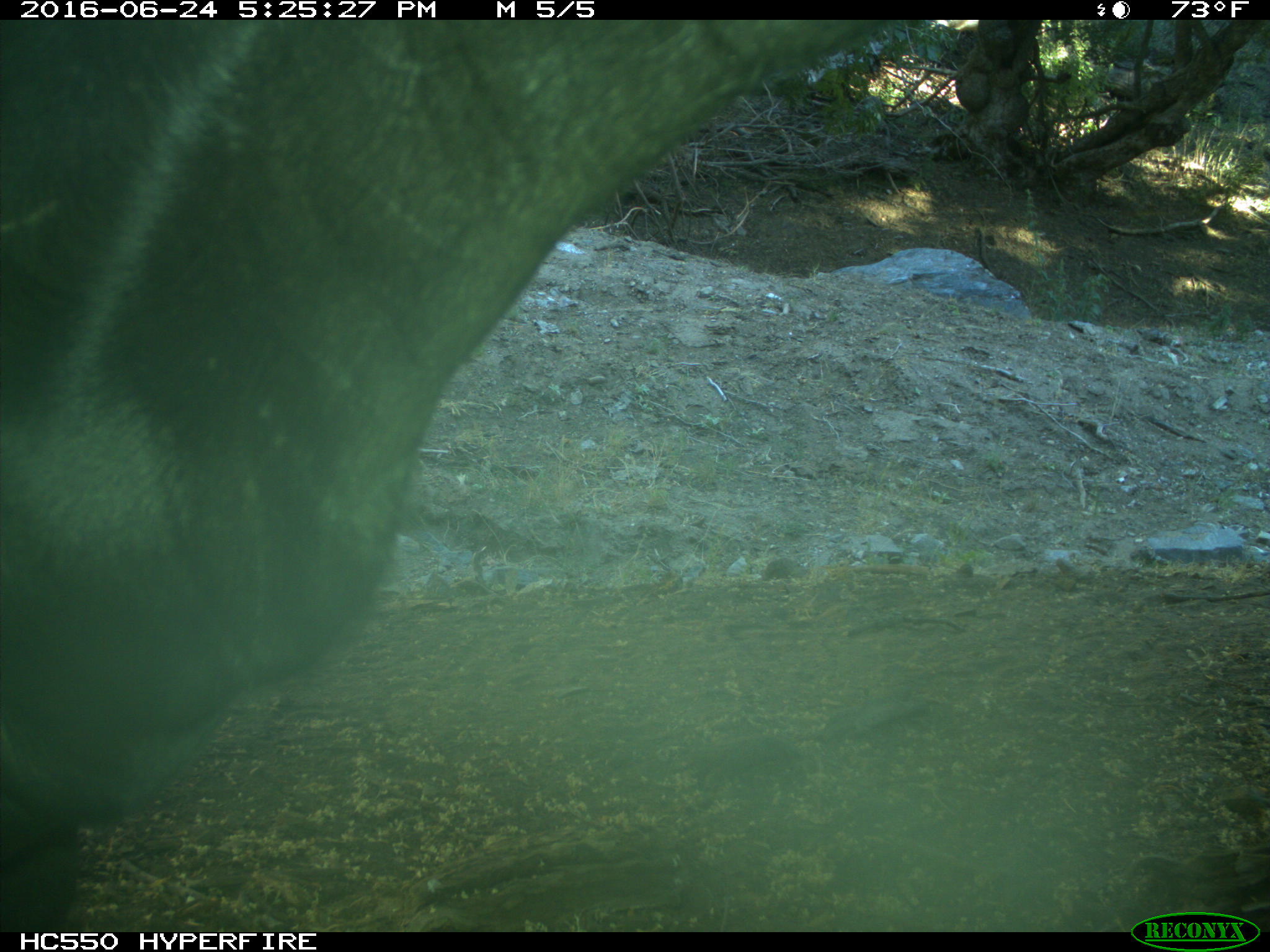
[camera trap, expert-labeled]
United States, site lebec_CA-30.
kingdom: Animalia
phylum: Chordata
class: Mammalia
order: Artiodactyla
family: Bovidae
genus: Bos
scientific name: Bos taurus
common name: domestic cow